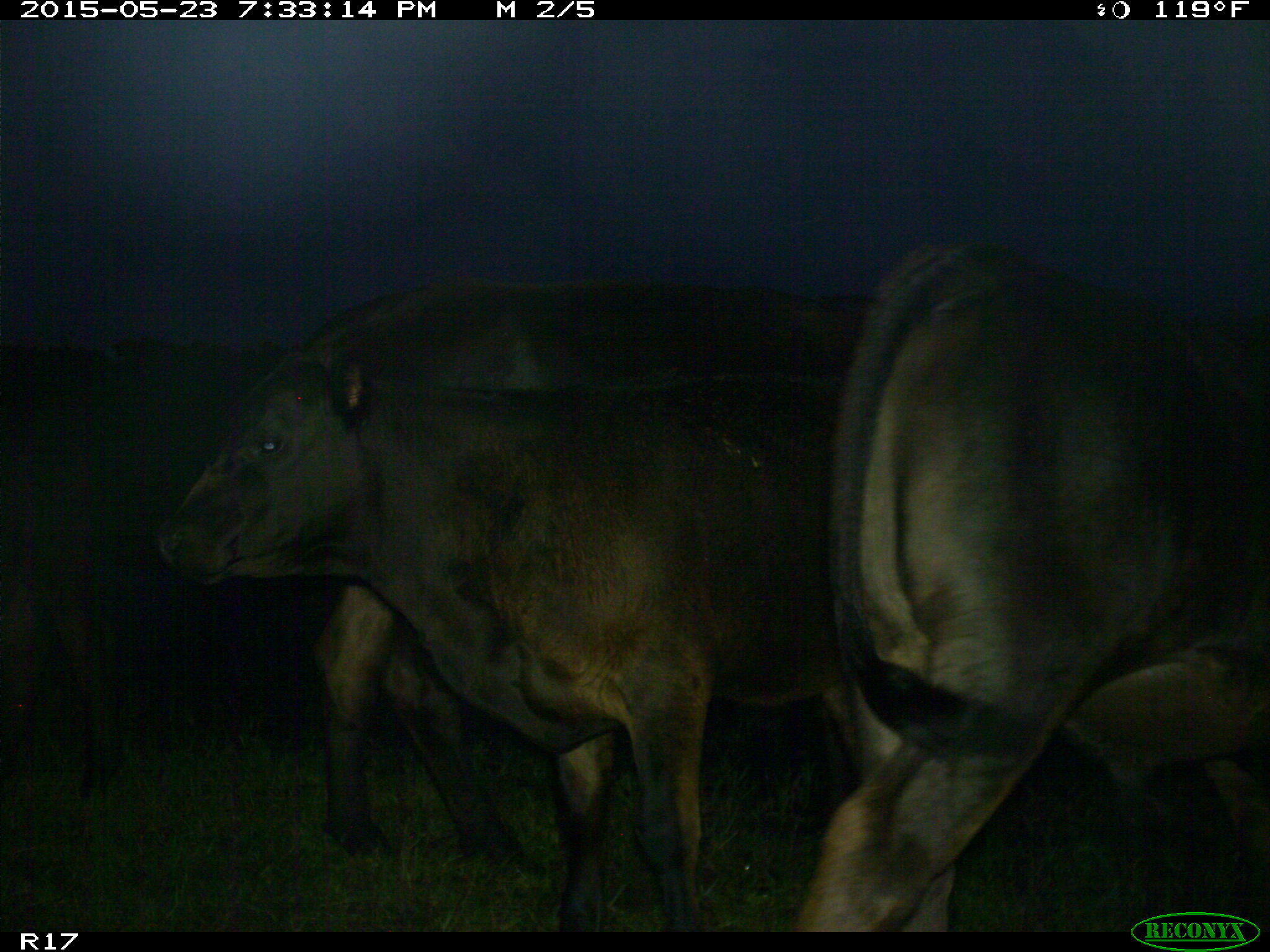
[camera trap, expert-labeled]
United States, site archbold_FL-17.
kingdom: Animalia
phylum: Chordata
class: Mammalia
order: Artiodactyla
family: Bovidae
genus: Bos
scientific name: Bos taurus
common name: domestic cow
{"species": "Bos taurus (domestic cow)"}